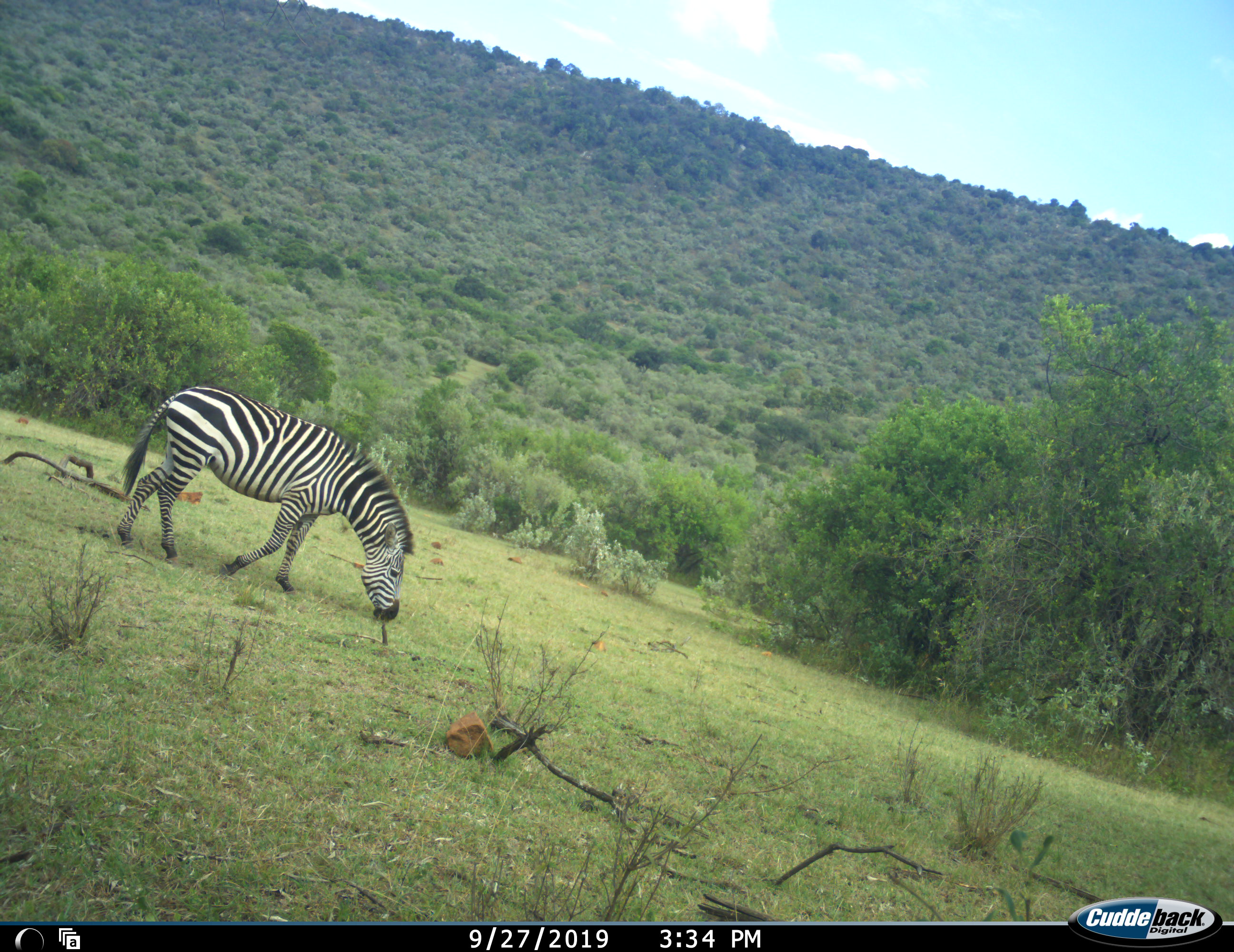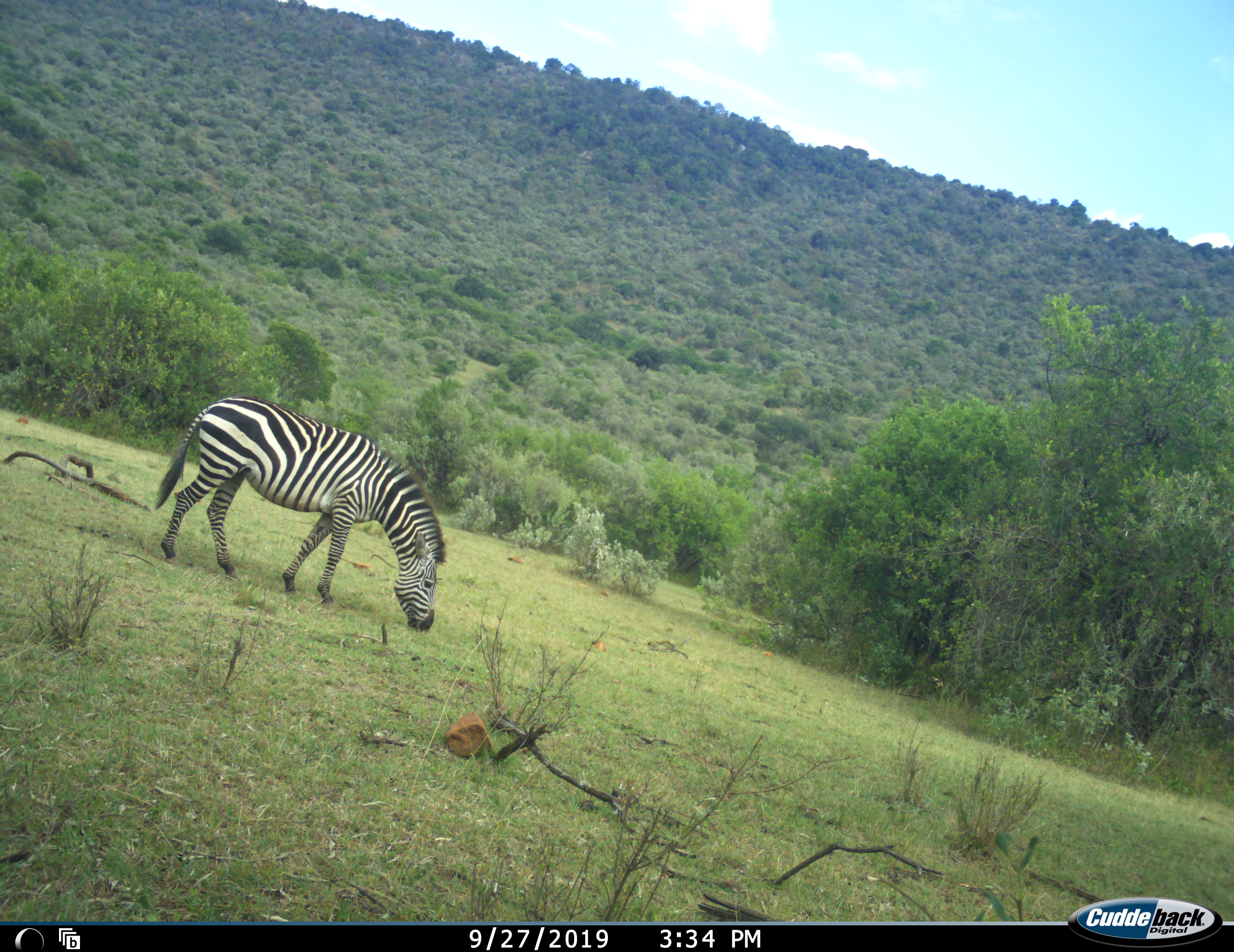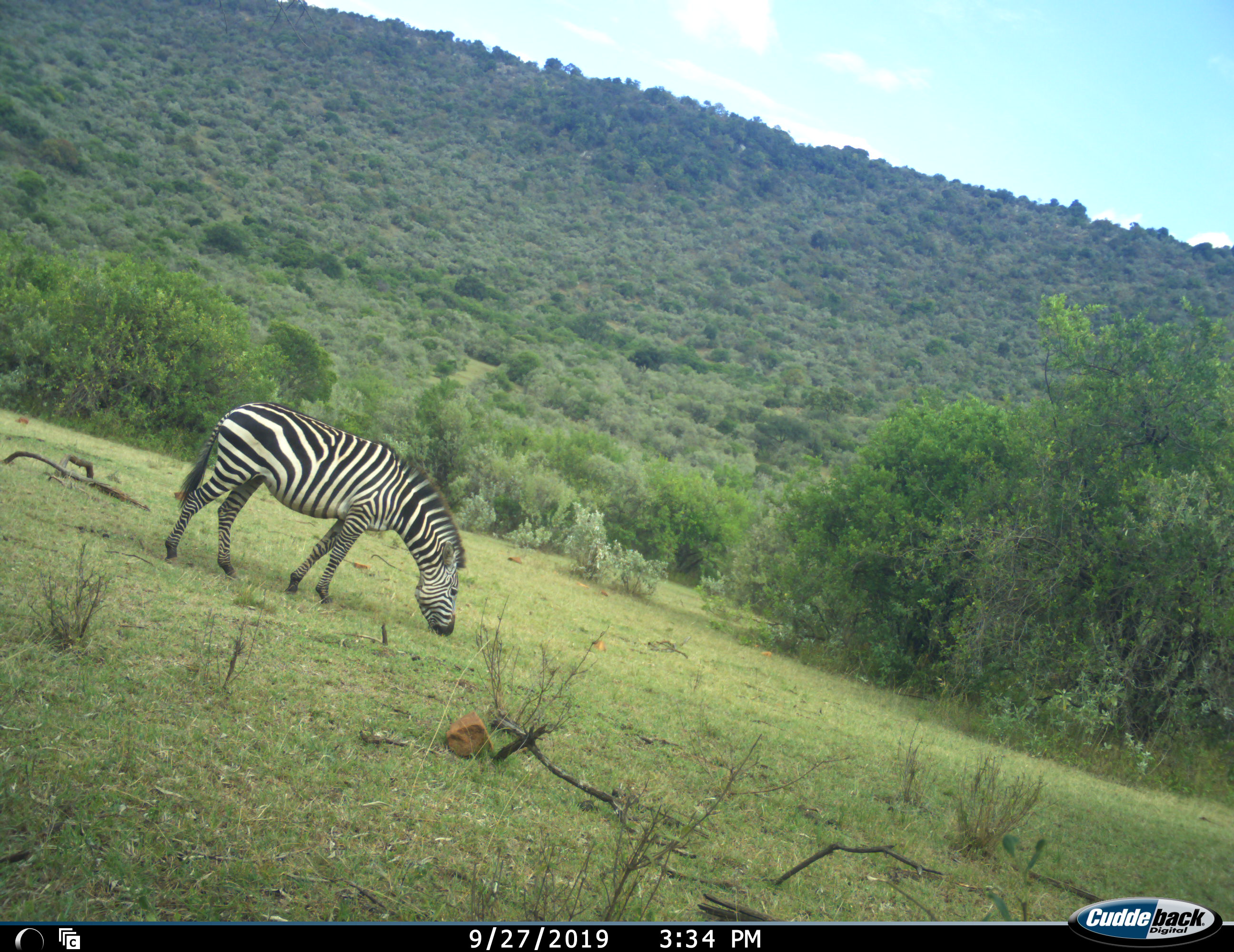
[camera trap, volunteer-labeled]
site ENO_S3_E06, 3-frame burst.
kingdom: Animalia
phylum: Chordata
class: Mammalia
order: Perissodactyla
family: Equidae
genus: Equus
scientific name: Equus quagga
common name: plains zebra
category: zebraplains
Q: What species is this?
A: Zebraplains (plains zebra) (Equus quagga).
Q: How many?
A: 1.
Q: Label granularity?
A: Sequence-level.